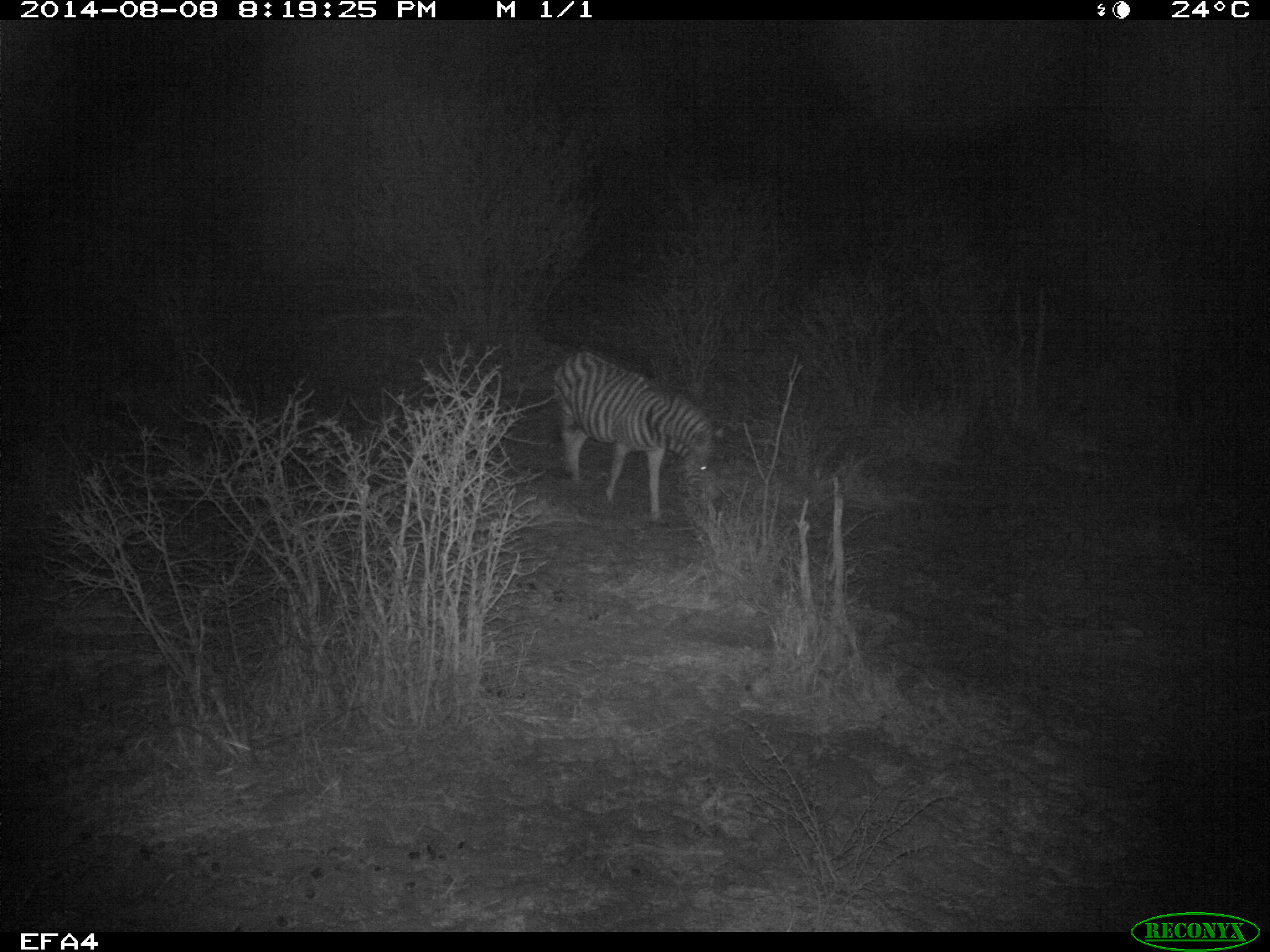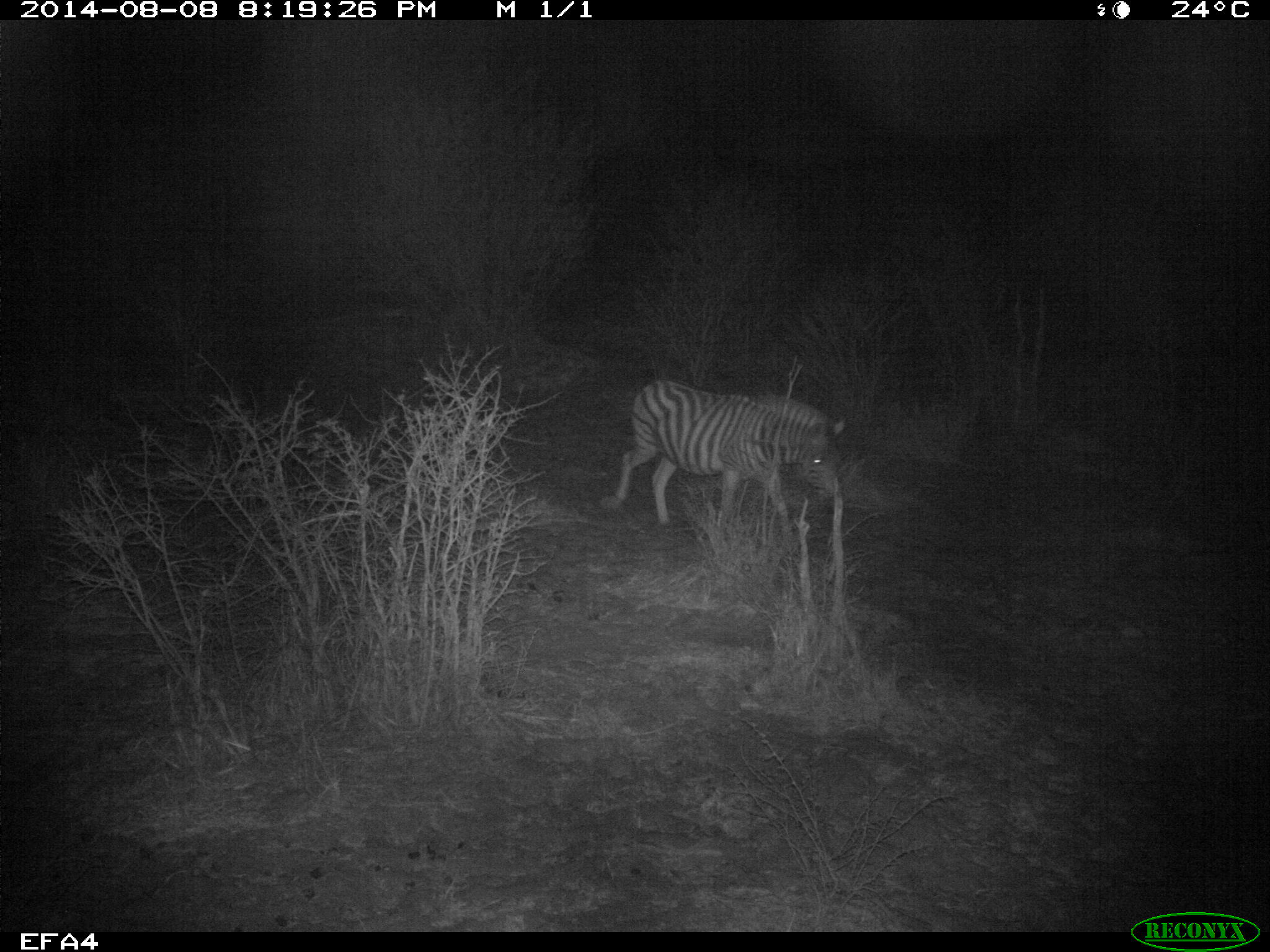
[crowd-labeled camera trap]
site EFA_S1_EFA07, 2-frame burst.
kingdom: Animalia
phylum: Chordata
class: Mammalia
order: Perissodactyla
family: Equidae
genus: Equus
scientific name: Equus quagga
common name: plains zebra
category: zebraplains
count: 1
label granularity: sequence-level